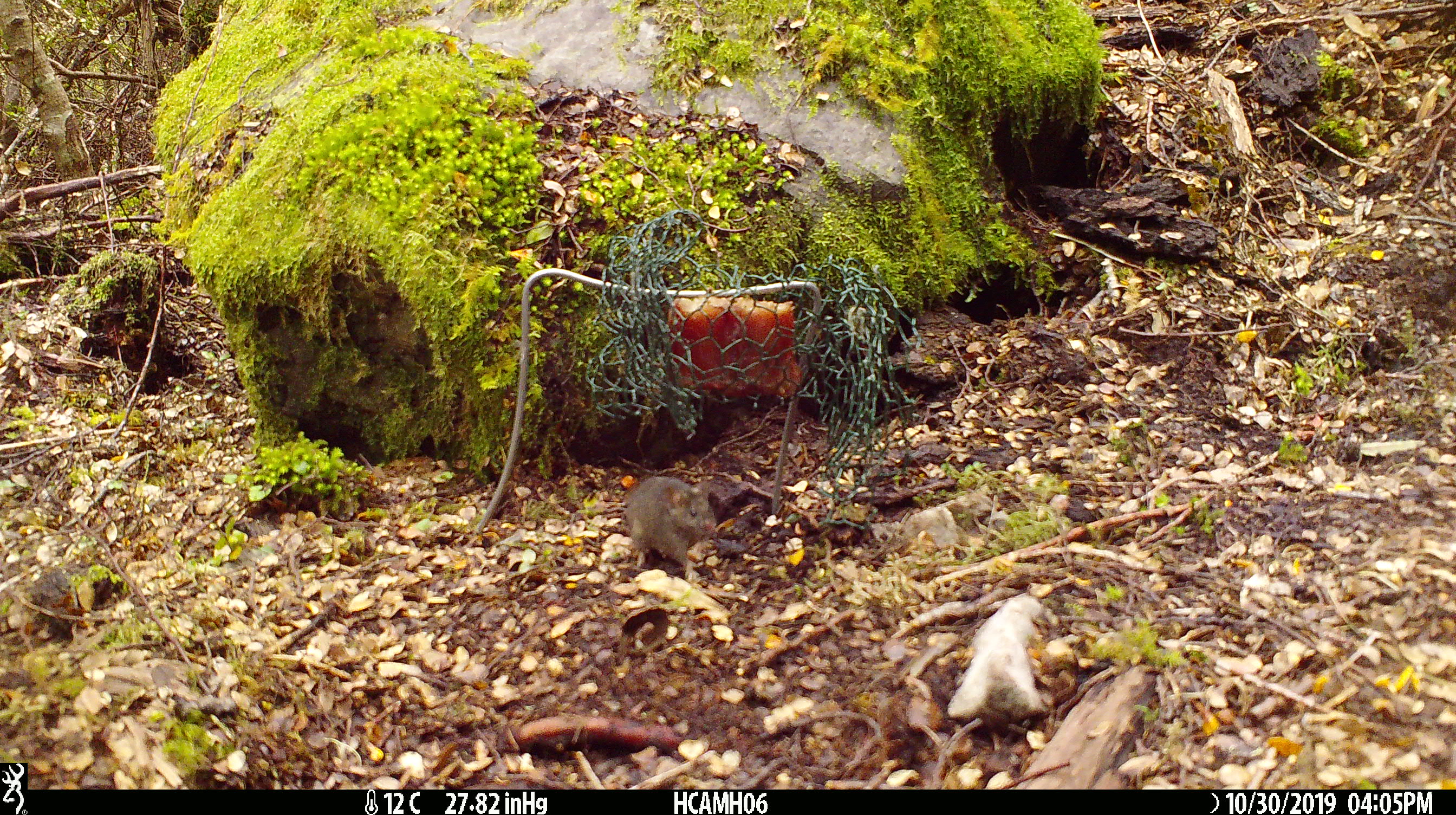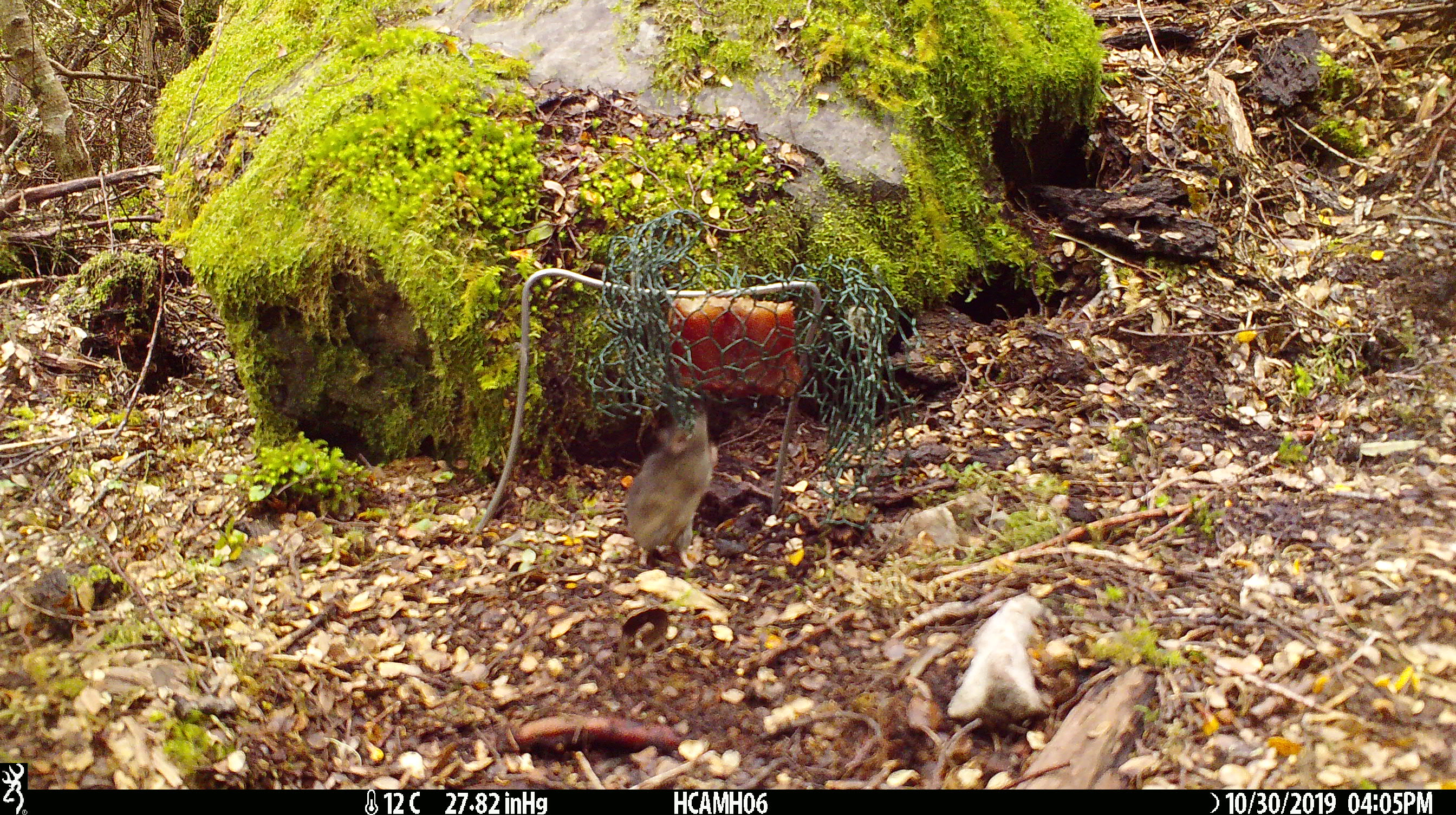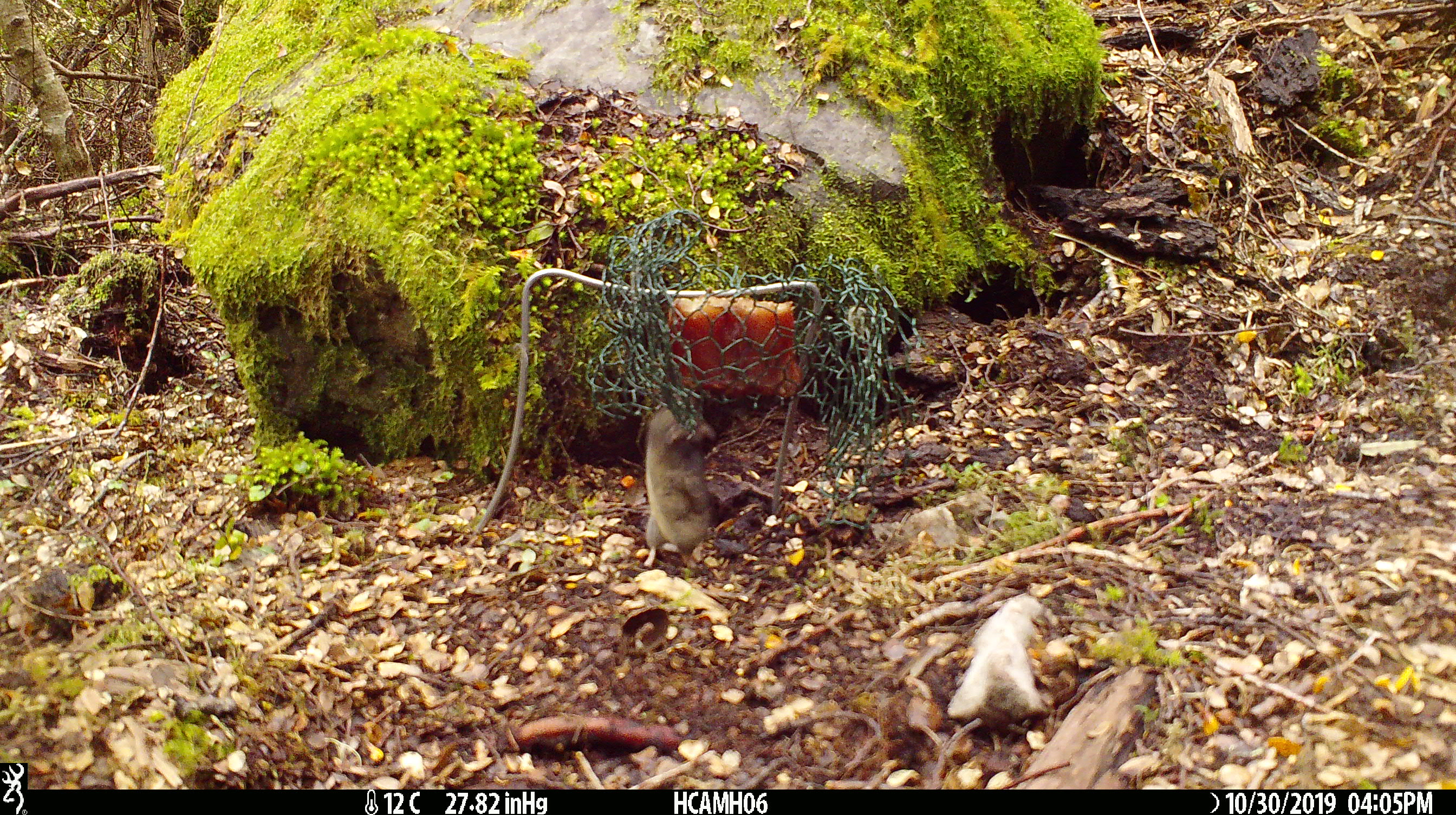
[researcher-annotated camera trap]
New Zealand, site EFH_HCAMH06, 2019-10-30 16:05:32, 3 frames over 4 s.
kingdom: Animalia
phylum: Chordata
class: Mammalia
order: Rodentia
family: Muridae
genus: Mus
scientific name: Mus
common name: mouse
Mouse (Mus).